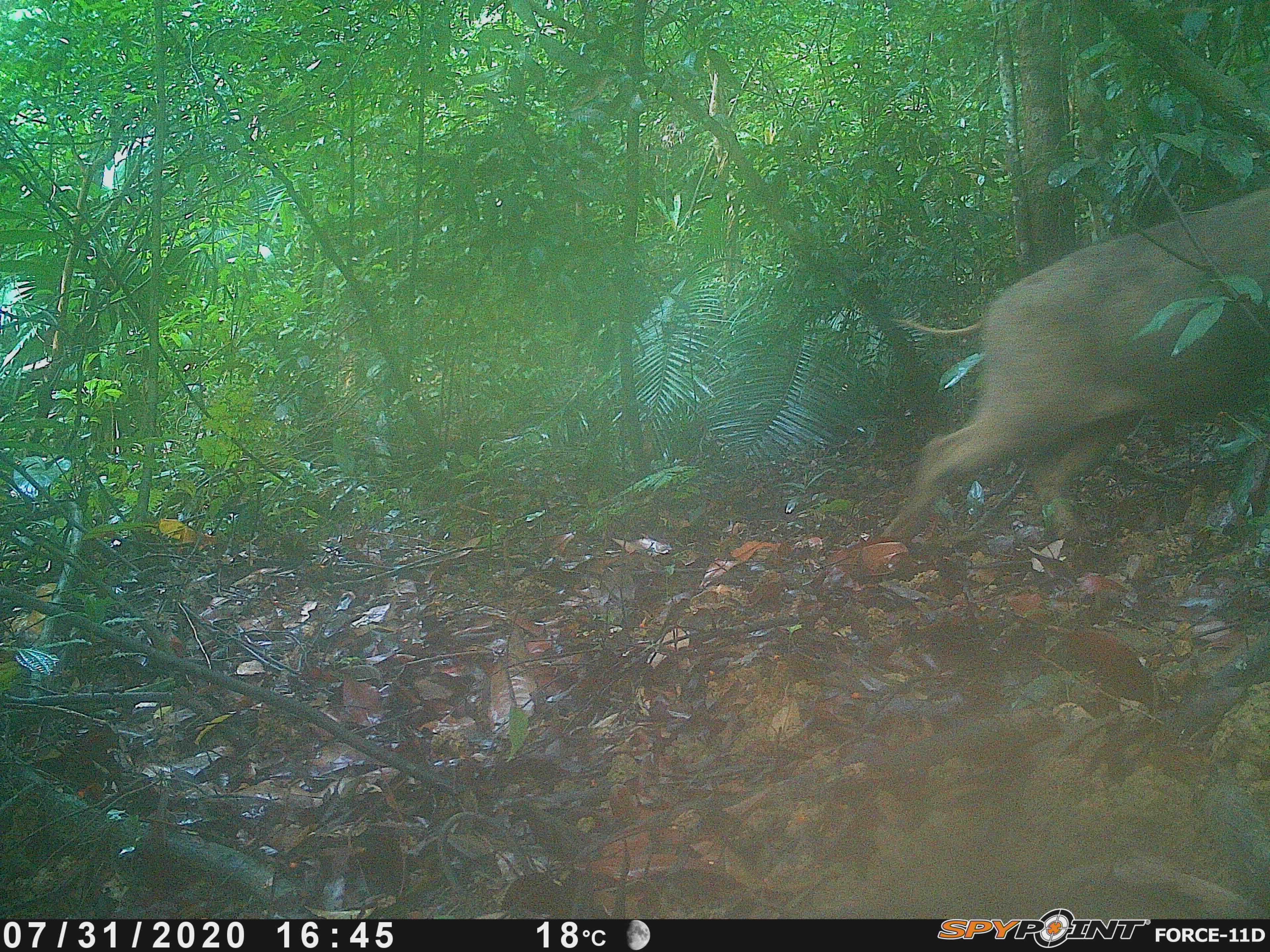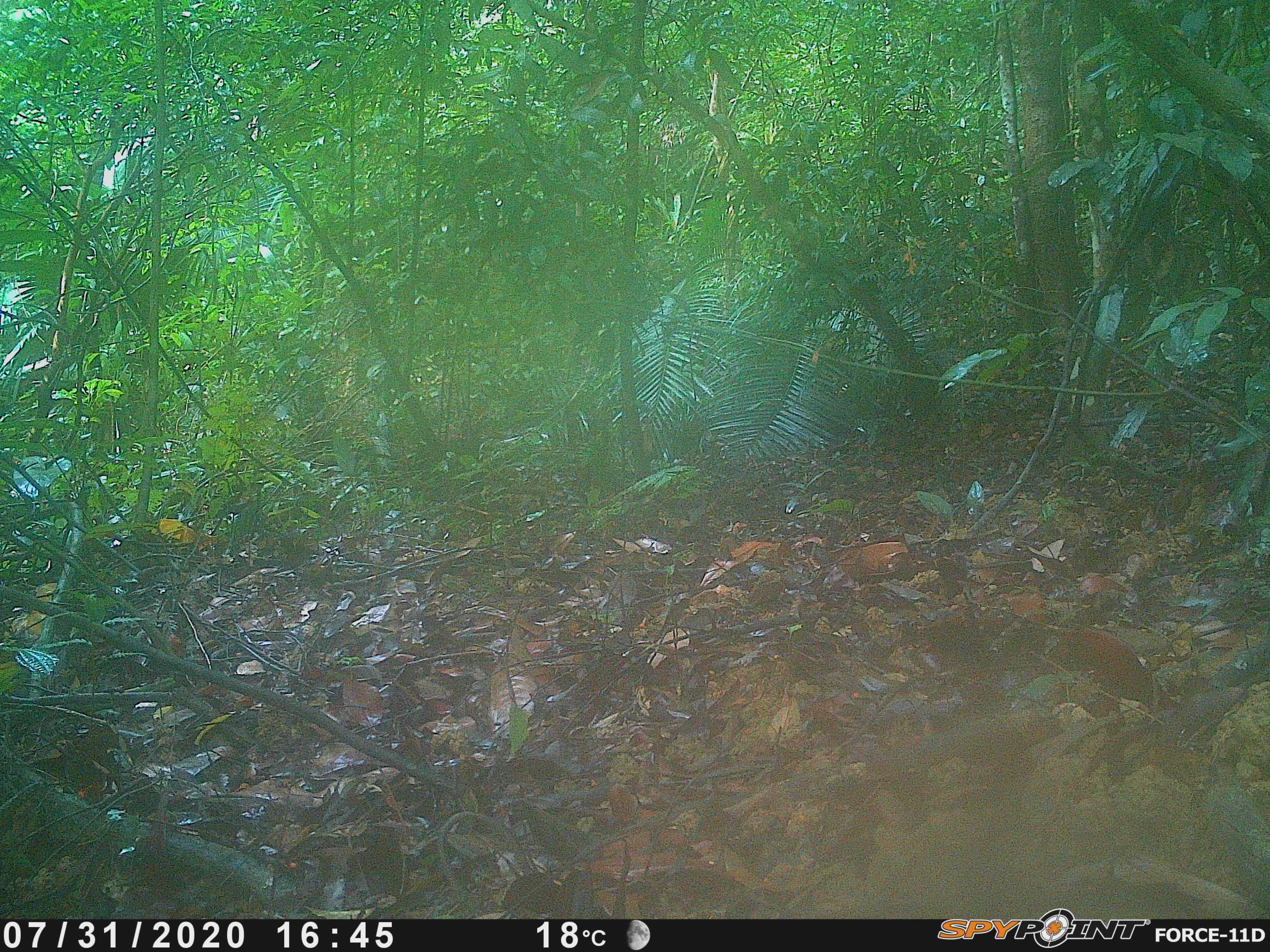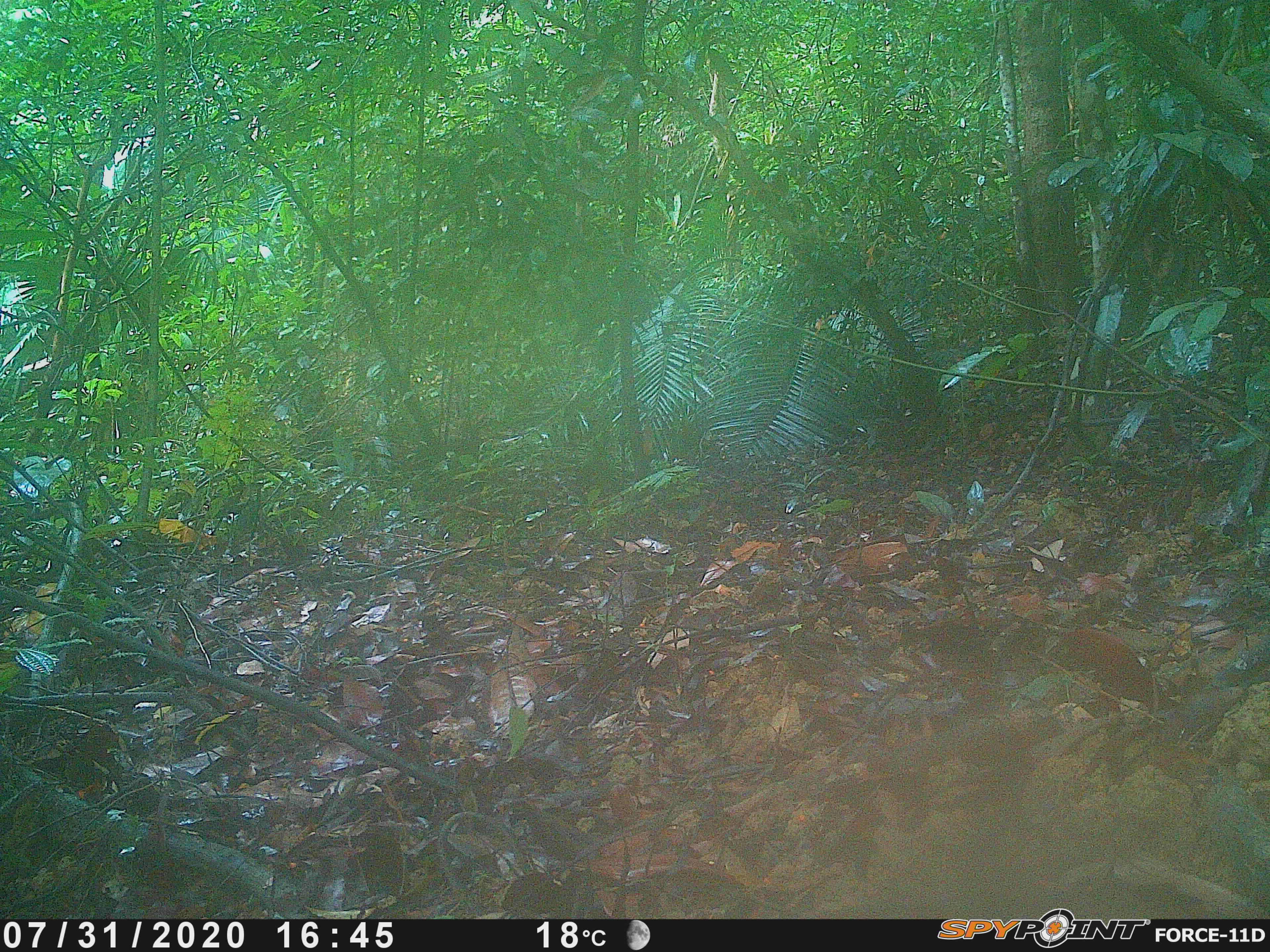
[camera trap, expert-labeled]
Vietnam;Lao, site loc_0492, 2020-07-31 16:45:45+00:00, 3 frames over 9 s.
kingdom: Animalia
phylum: Chordata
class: Mammalia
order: Artiodactyla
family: Suidae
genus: Sus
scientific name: Sus scrofa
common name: eurasian wild pig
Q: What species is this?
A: Eurasian wild pig (Sus scrofa).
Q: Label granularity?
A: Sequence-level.